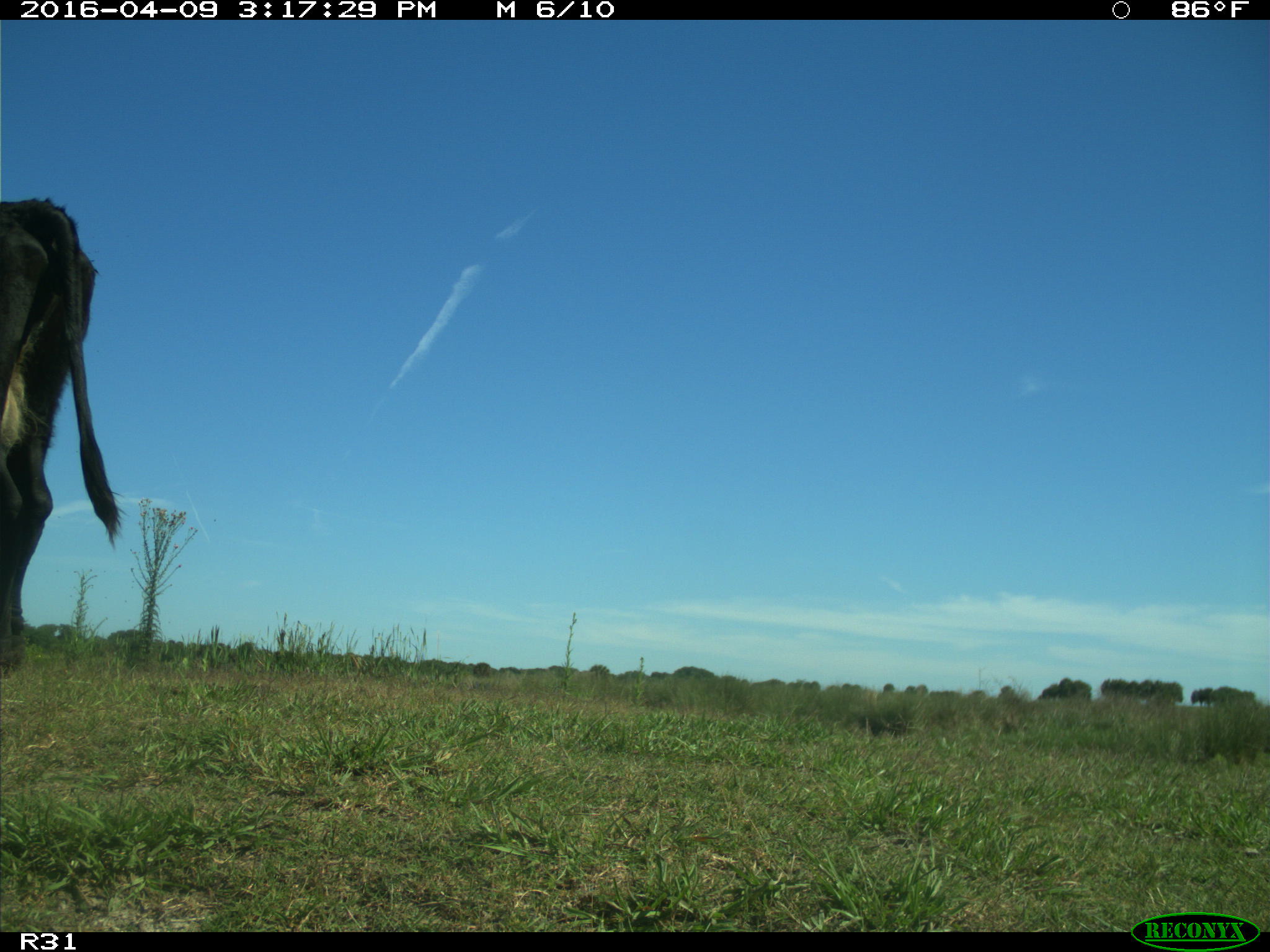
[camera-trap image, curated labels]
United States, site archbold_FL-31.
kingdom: Animalia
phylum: Chordata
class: Mammalia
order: Artiodactyla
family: Bovidae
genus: Bos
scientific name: Bos taurus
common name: domestic cow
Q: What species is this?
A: Bos taurus (domestic cow).